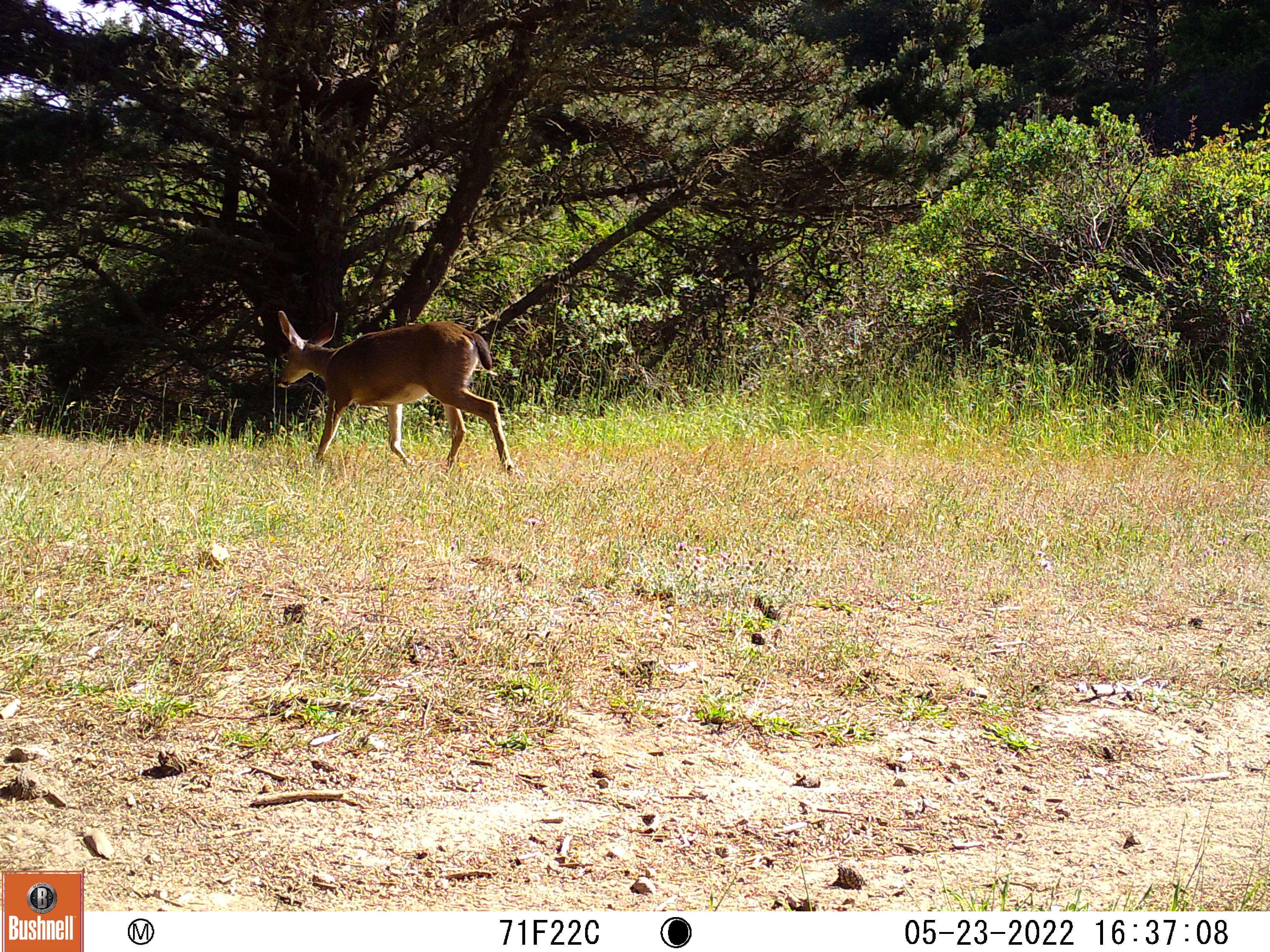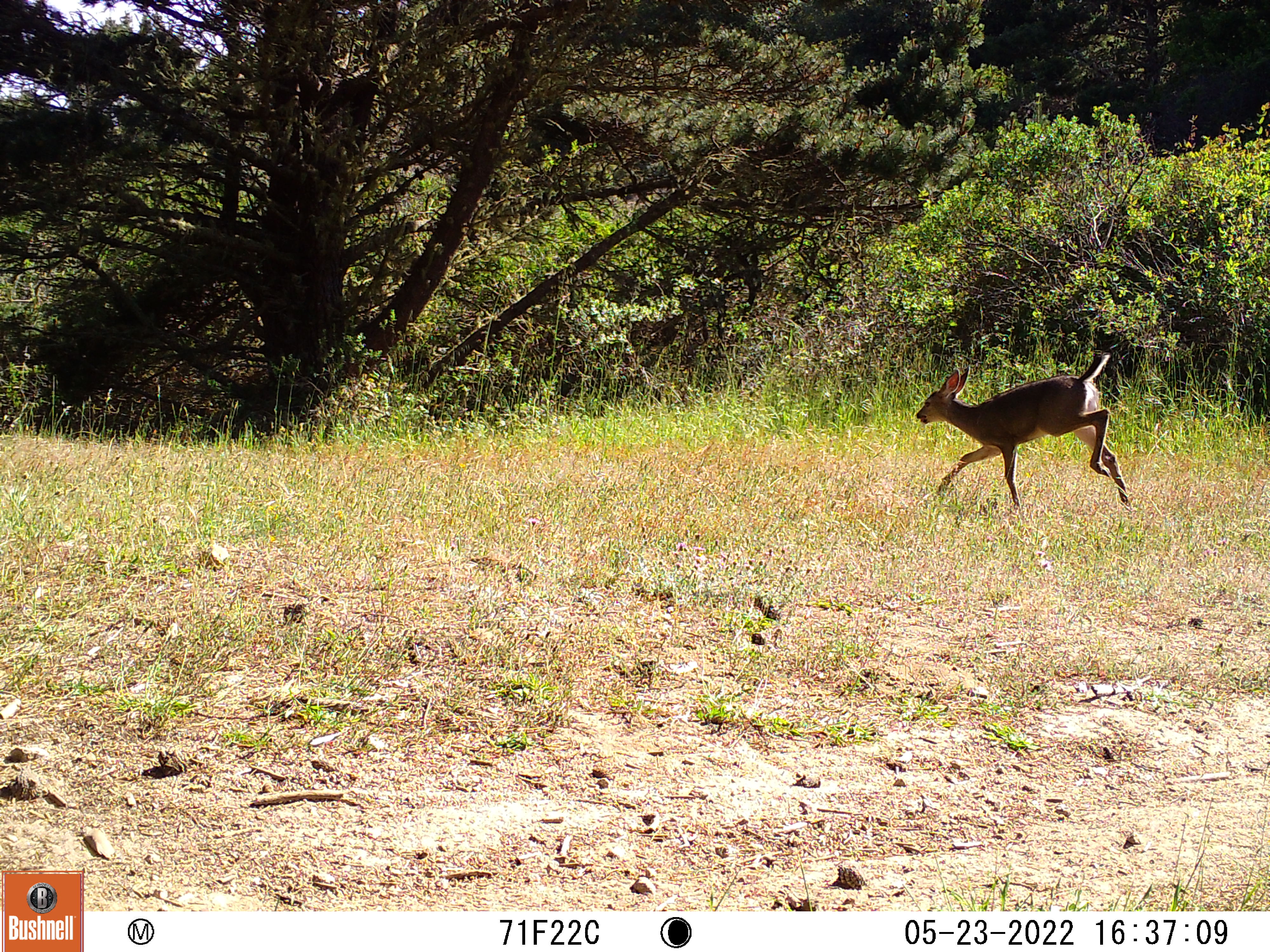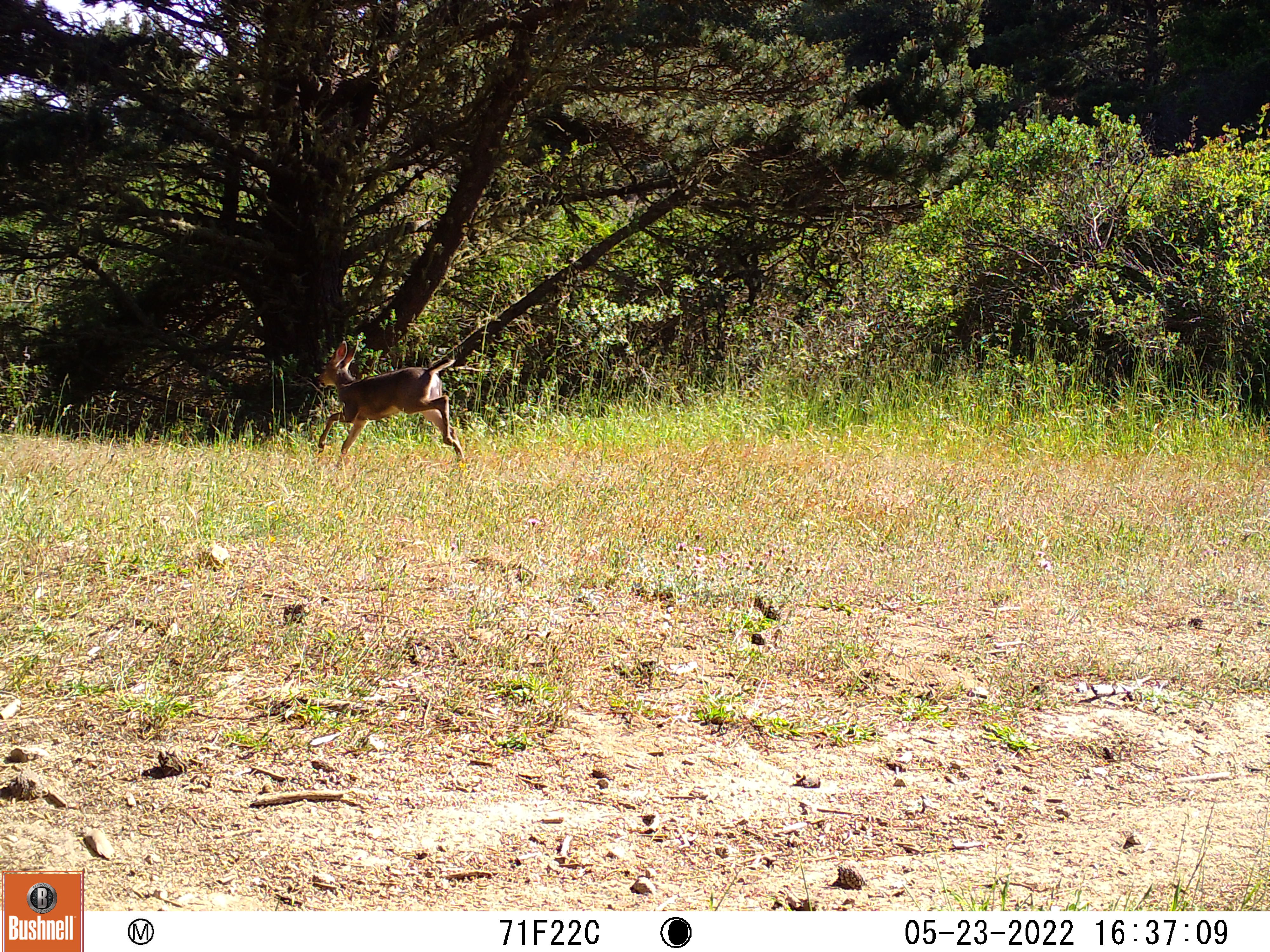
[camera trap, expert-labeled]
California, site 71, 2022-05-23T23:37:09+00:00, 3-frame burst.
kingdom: Animalia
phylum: Chordata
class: Mammalia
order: Artiodactyla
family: Cervidae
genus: Odocoileus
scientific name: Odocoileus hemionus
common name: mule deer